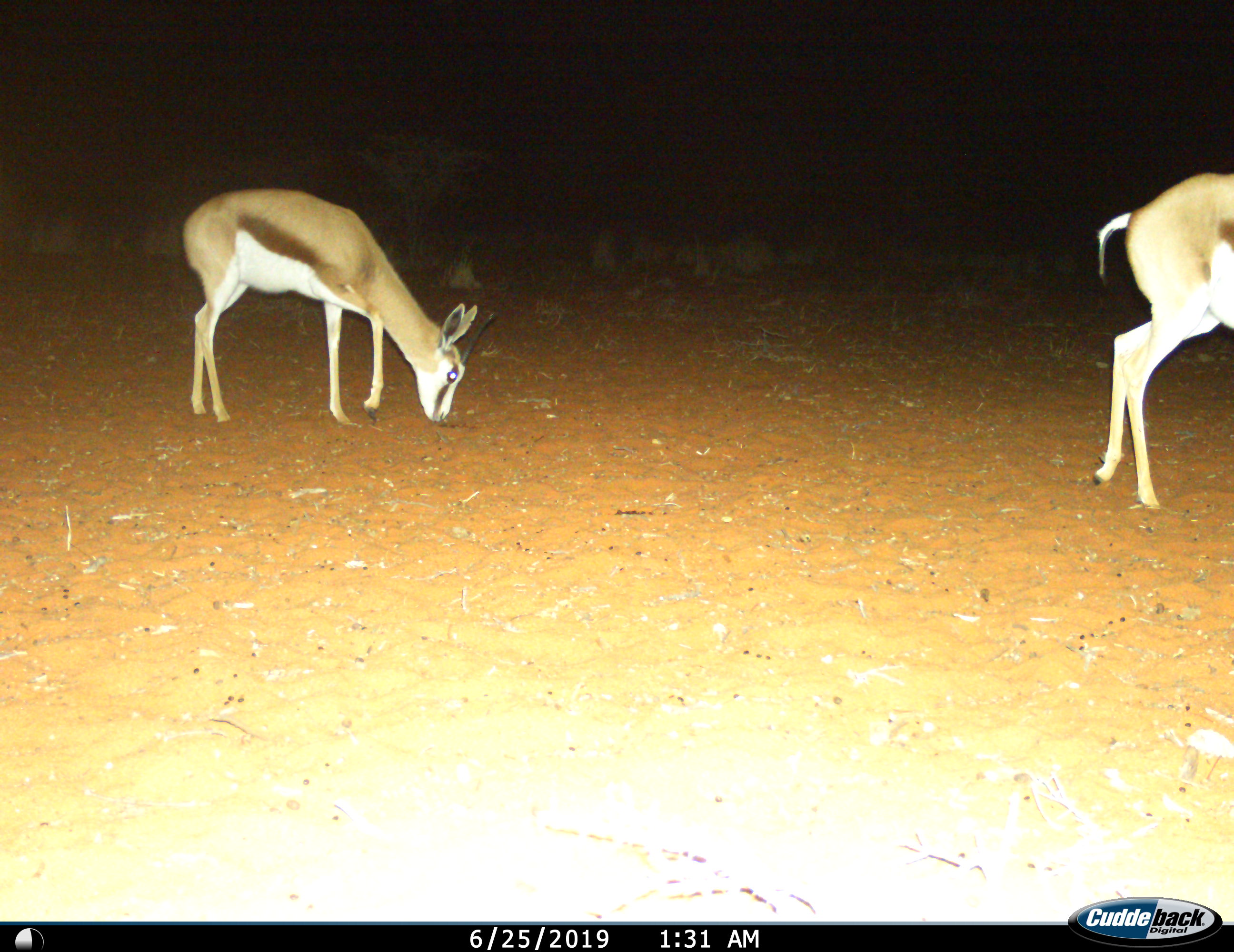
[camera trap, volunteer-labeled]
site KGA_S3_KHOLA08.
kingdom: Animalia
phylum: Chordata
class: Mammalia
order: Artiodactyla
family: Bovidae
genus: Antidorcas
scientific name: Antidorcas marsupialis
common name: springbok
Springbok (Antidorcas marsupialis), count 2. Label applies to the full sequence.